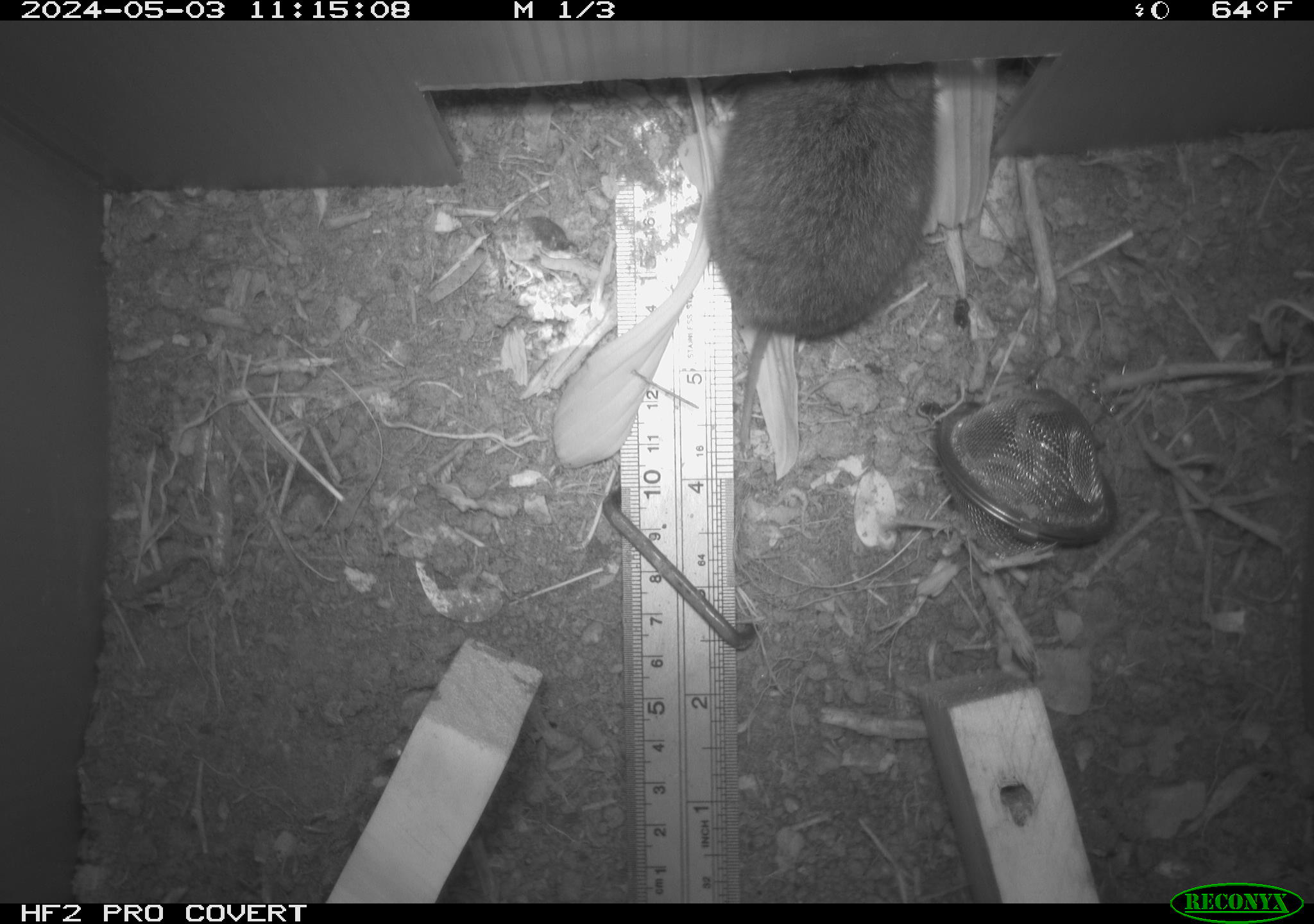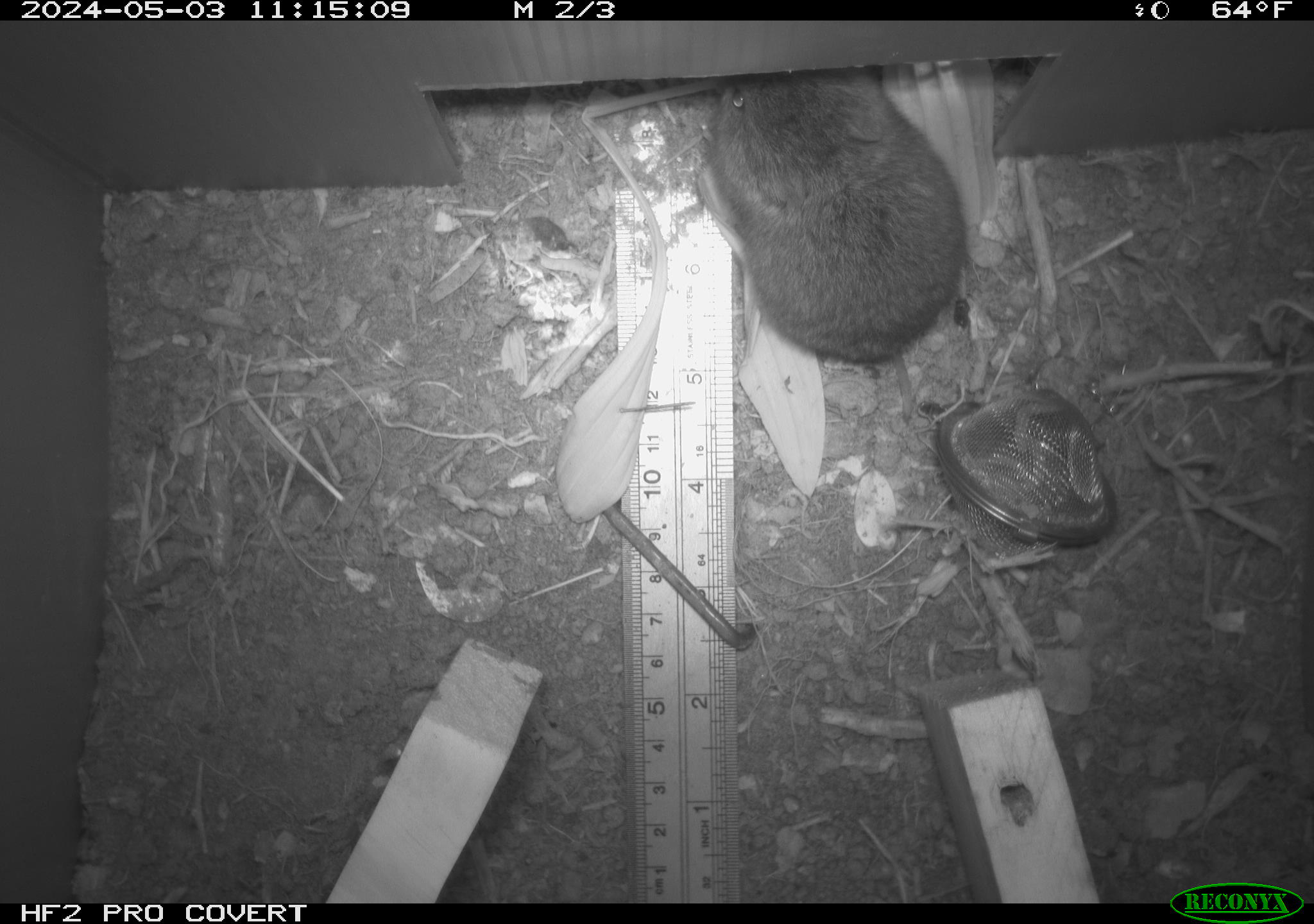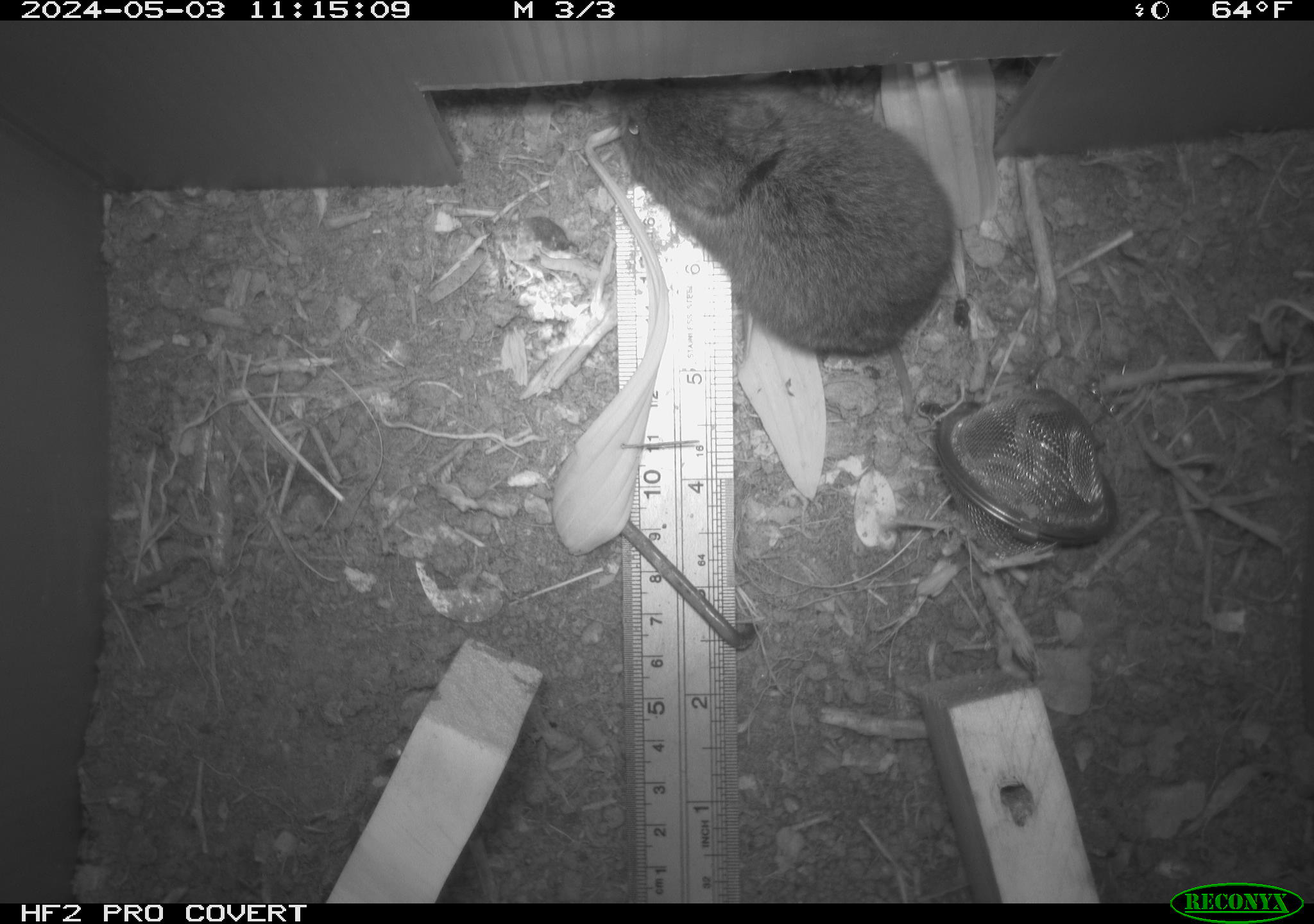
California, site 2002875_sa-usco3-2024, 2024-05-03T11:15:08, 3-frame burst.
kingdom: Animalia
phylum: Chordata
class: Mammalia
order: Rodentia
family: Cricetidae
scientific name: Arvicolinae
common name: voles, lemmings, and muskrats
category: arvicolinae subfamily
Arvicolinae subfamily (voles, lemmings, and muskrats) (Arvicolinae).